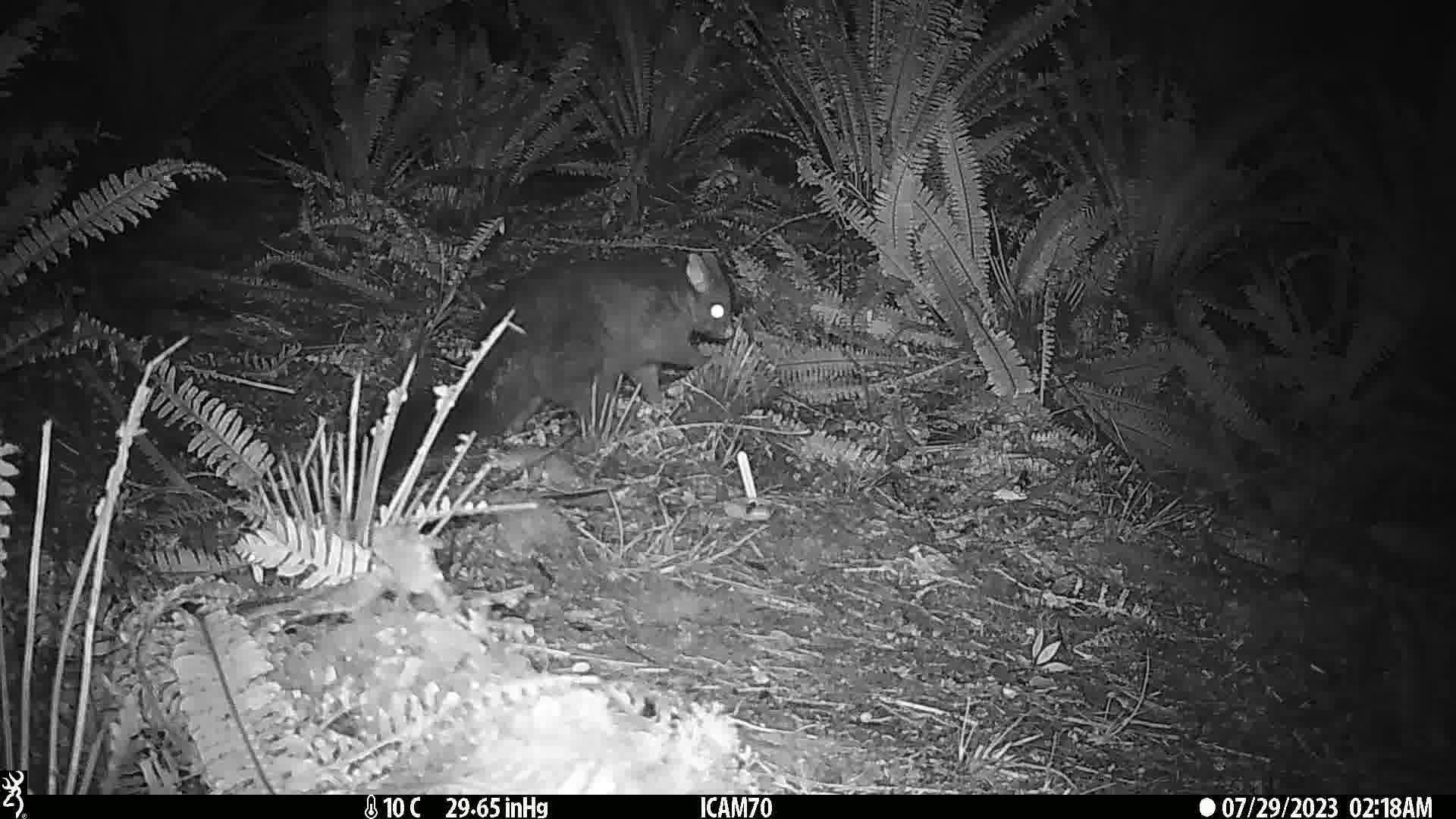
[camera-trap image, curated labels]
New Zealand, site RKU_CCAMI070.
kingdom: Animalia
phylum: Chordata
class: Mammalia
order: Diprotodontia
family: Phalangeridae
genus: Trichosurus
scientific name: Trichosurus vulpecula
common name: common brushtail possum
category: possum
Possum (common brushtail possum) (Trichosurus vulpecula).